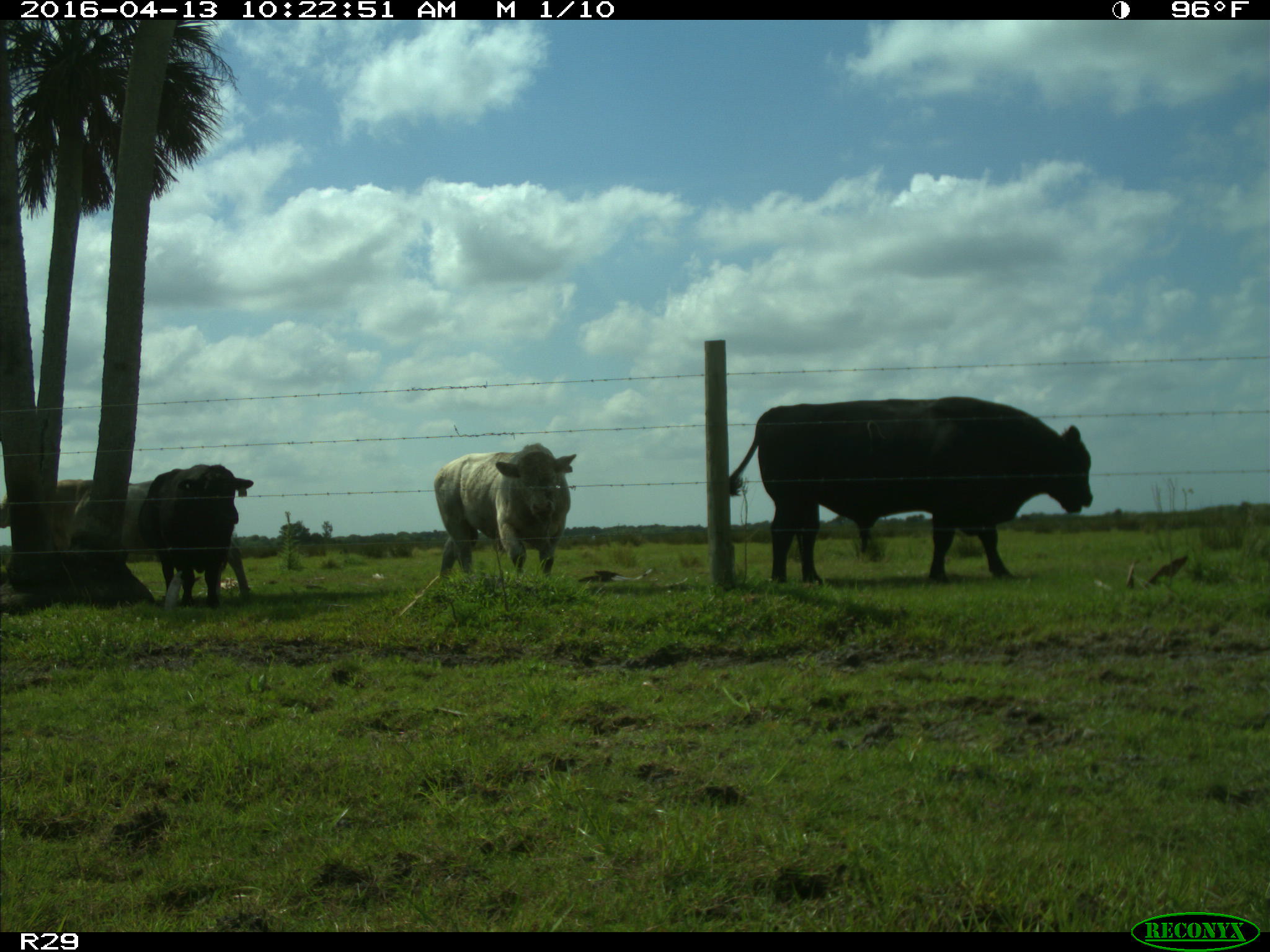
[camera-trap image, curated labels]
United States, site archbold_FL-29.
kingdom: Animalia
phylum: Chordata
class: Mammalia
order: Artiodactyla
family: Bovidae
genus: Bos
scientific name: Bos taurus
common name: domestic cow